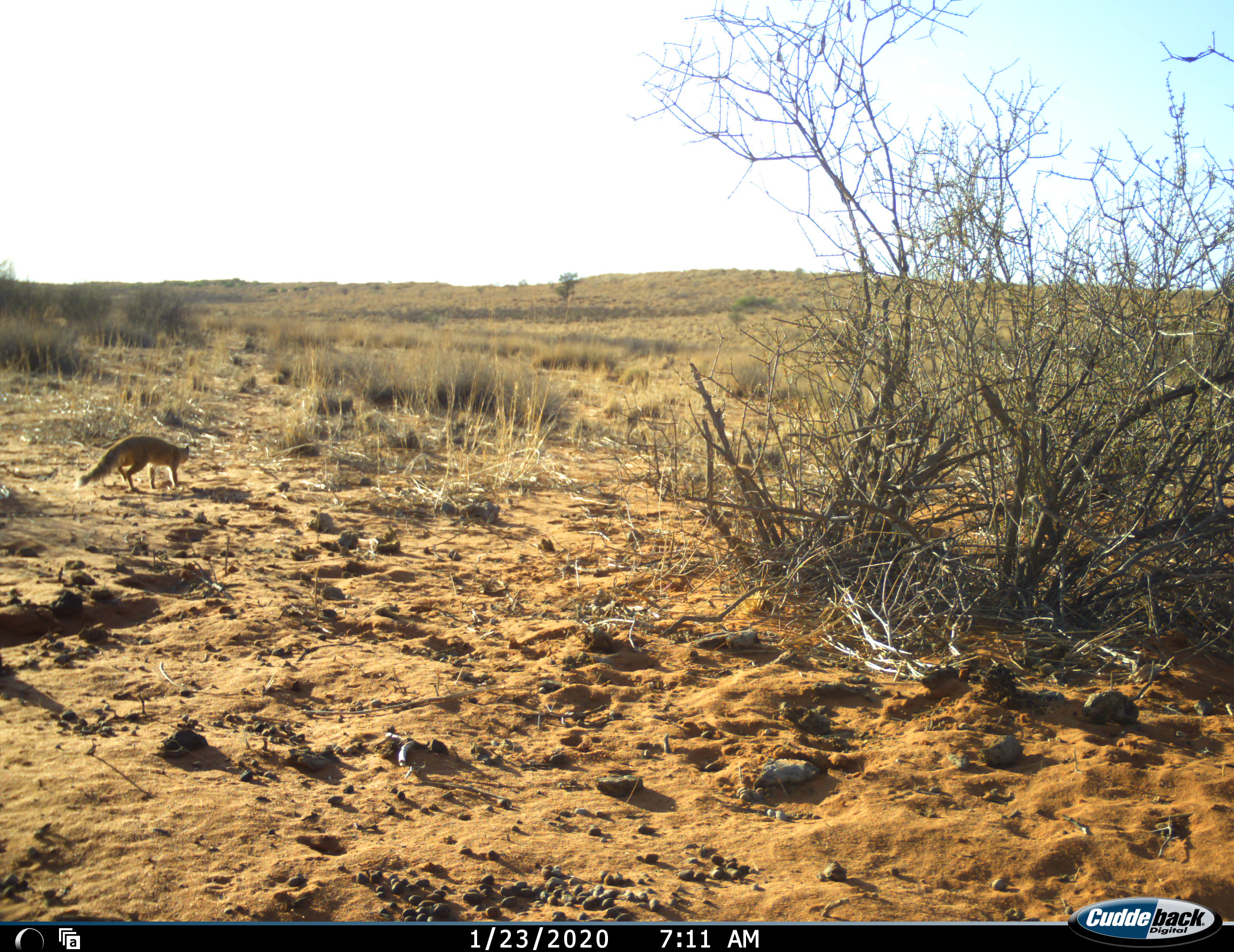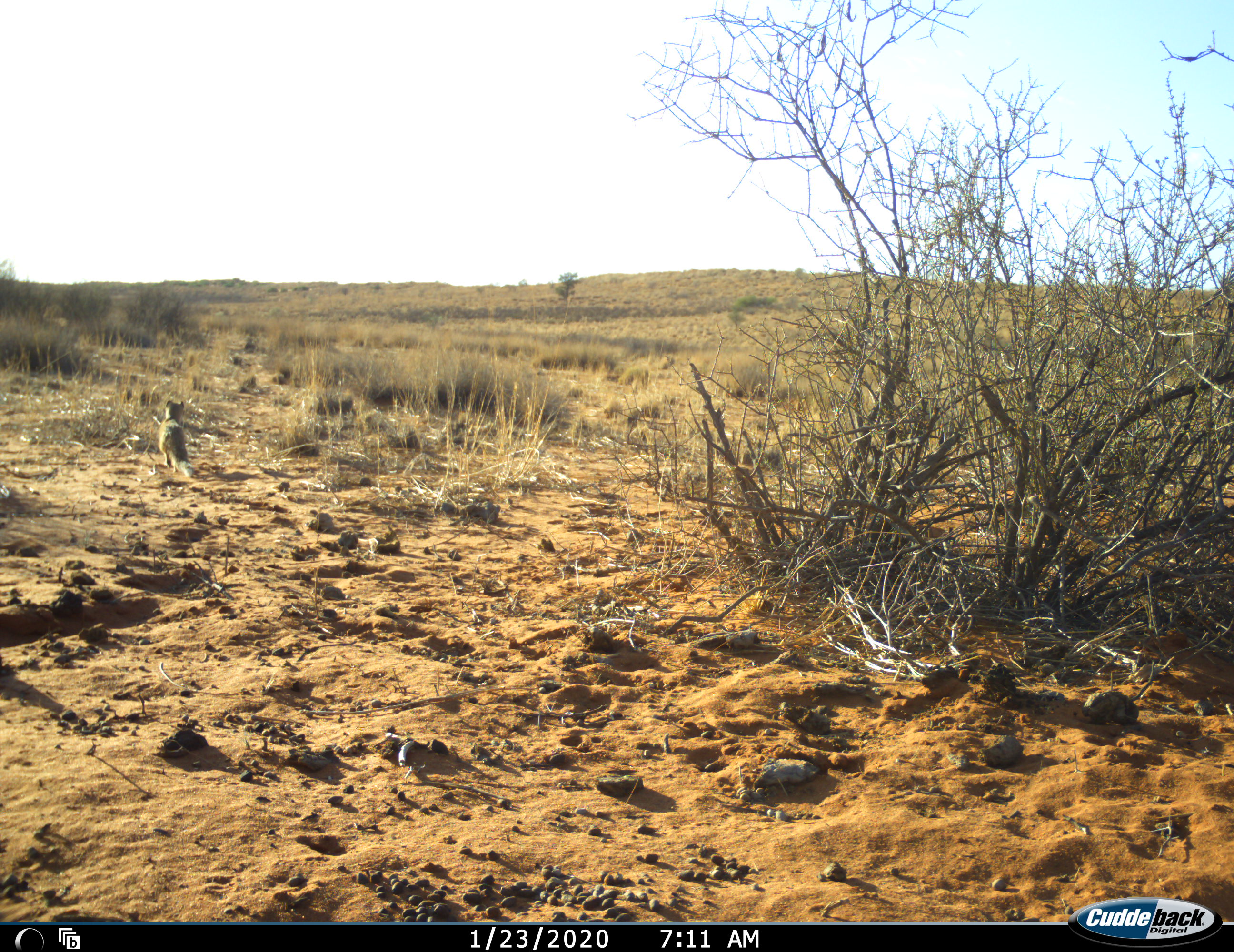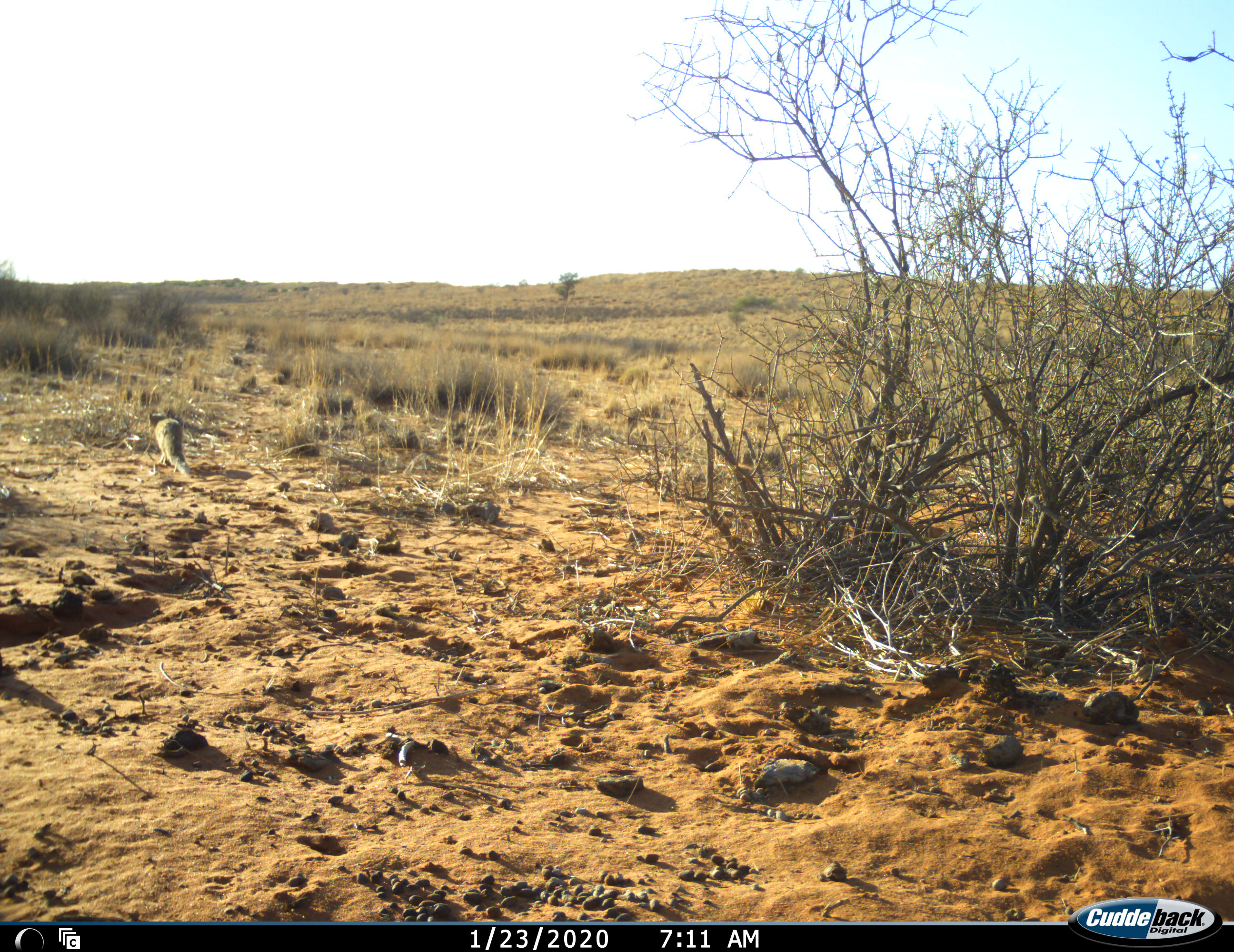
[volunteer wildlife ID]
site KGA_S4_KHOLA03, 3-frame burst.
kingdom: Animalia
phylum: Chordata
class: Mammalia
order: Carnivora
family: Herpestidae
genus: Cynictis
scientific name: Cynictis penicillata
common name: yellow mongoose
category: mongooseyellow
Mongooseyellow (yellow mongoose) (Cynictis penicillata), count 1. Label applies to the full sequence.